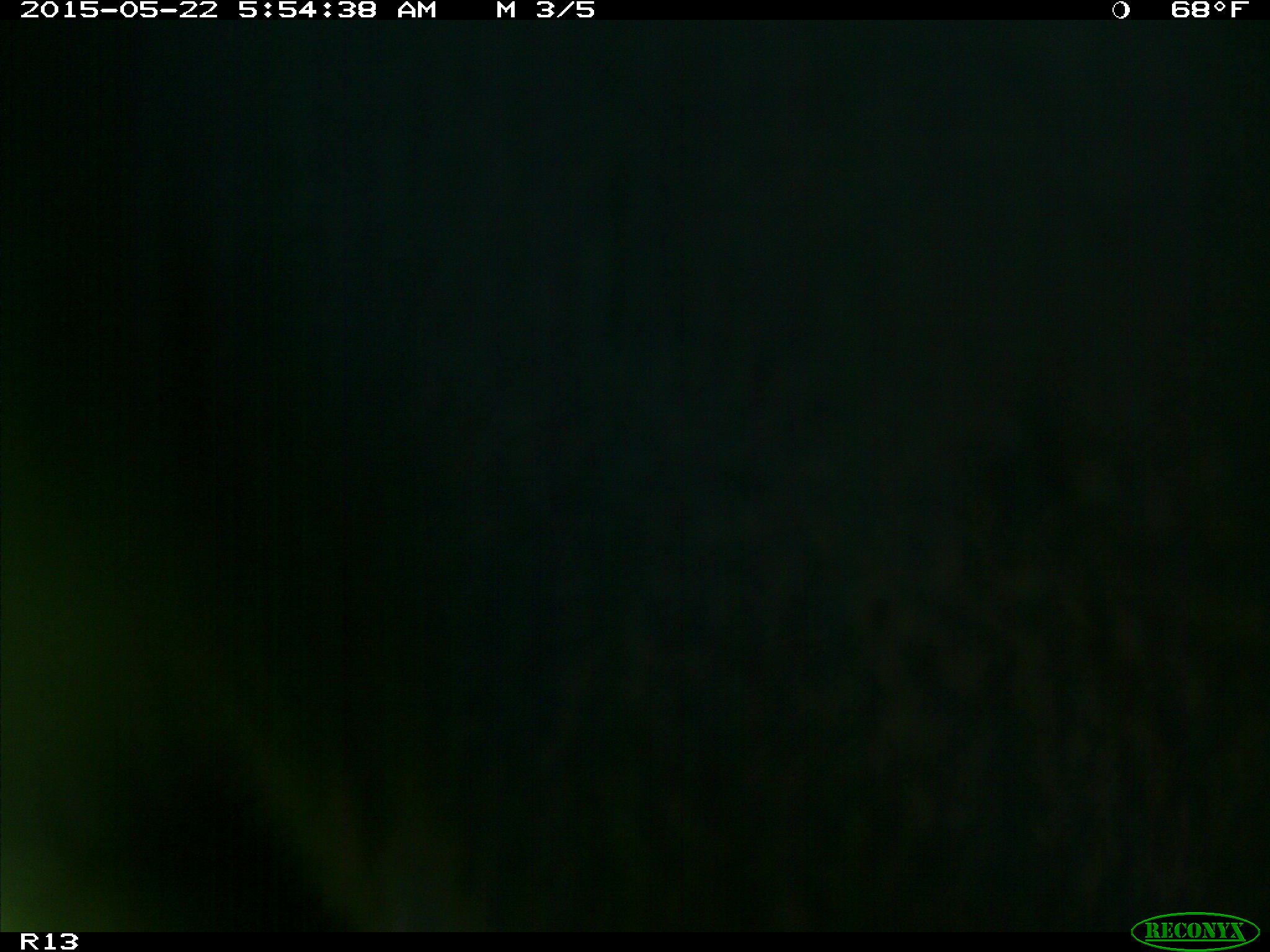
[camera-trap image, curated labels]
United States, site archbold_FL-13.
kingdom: Animalia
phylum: Chordata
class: Mammalia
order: Artiodactyla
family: Bovidae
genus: Bos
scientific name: Bos taurus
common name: domestic cow